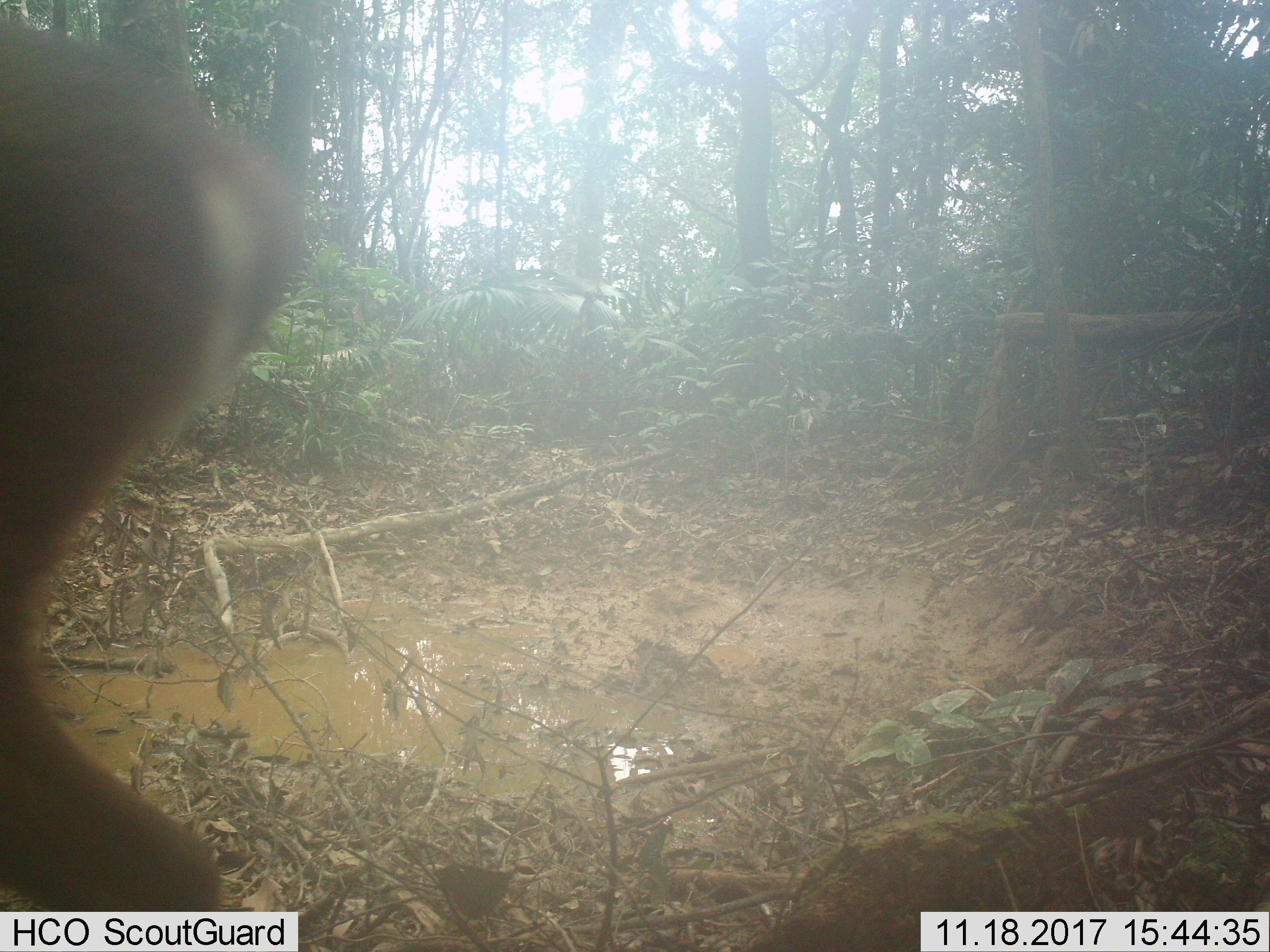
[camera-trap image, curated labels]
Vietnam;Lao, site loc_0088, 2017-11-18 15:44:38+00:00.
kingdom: Animalia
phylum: Chordata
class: Mammalia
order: Artiodactyla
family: Suidae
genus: Sus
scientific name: Sus scrofa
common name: eurasian wild pig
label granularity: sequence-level